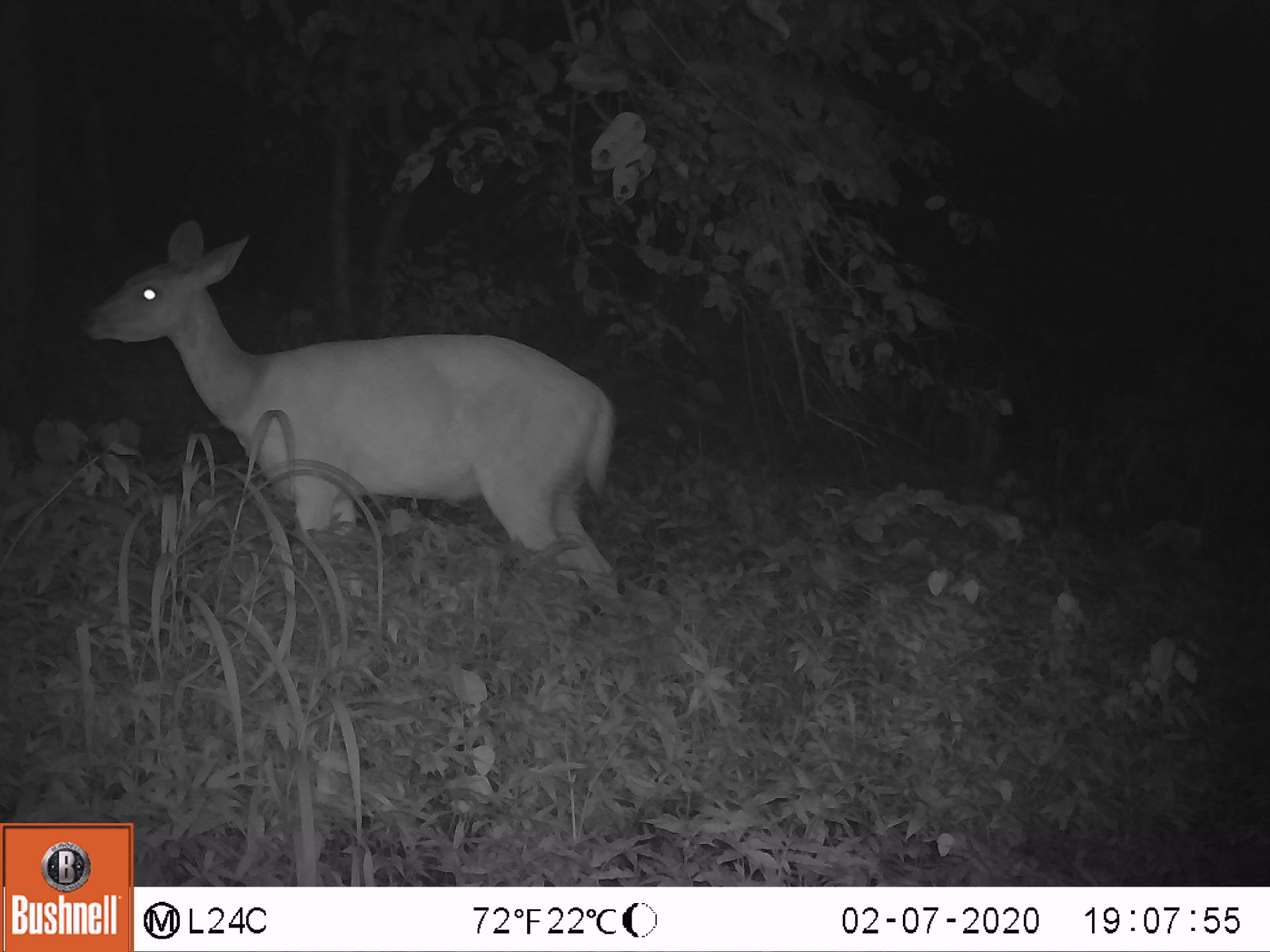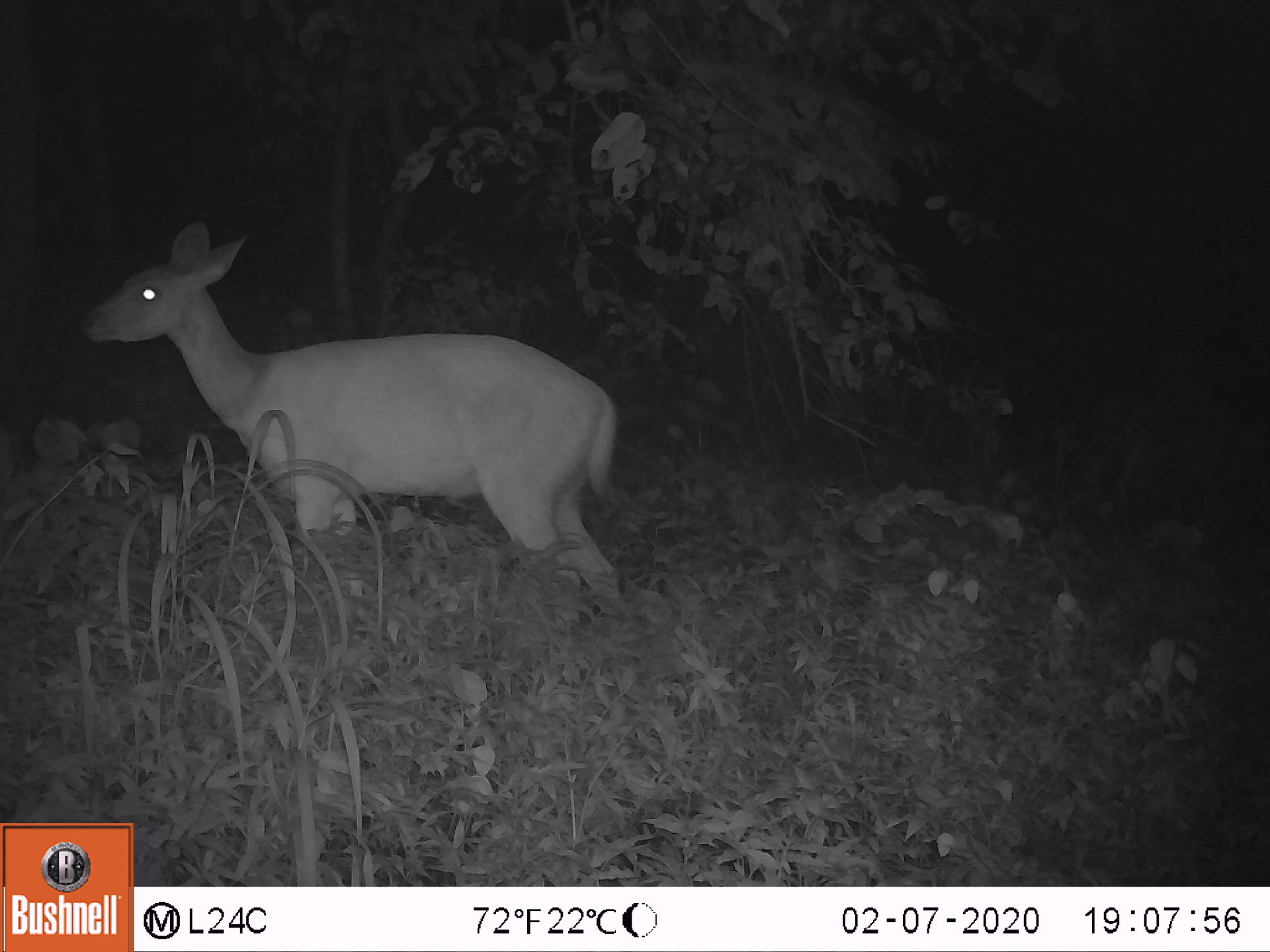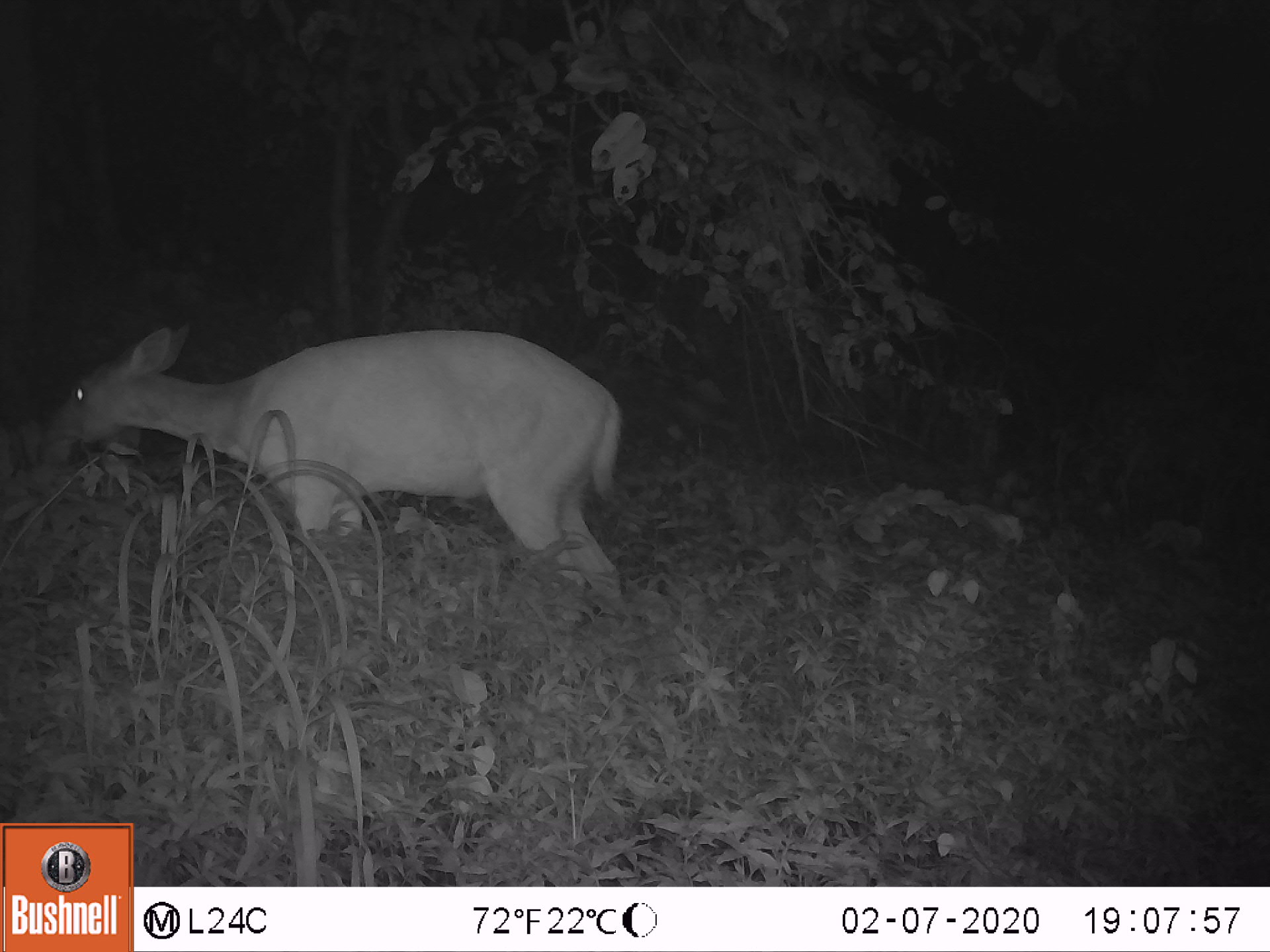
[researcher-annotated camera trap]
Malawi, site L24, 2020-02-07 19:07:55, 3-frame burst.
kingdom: Animalia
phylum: Chordata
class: Mammalia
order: Artiodactyla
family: Bovidae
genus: Tragelaphus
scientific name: Tragelaphus sylvaticus sylvaticus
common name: cape bushbuck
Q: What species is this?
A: Cape bushbuck (Tragelaphus sylvaticus sylvaticus).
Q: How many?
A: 1.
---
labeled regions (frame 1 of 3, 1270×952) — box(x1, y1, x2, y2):
cape bushbuck: box(71, 213, 635, 636)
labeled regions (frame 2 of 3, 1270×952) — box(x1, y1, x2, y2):
cape bushbuck: box(75, 216, 637, 628)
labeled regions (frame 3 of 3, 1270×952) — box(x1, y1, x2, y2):
cape bushbuck: box(37, 318, 638, 631)